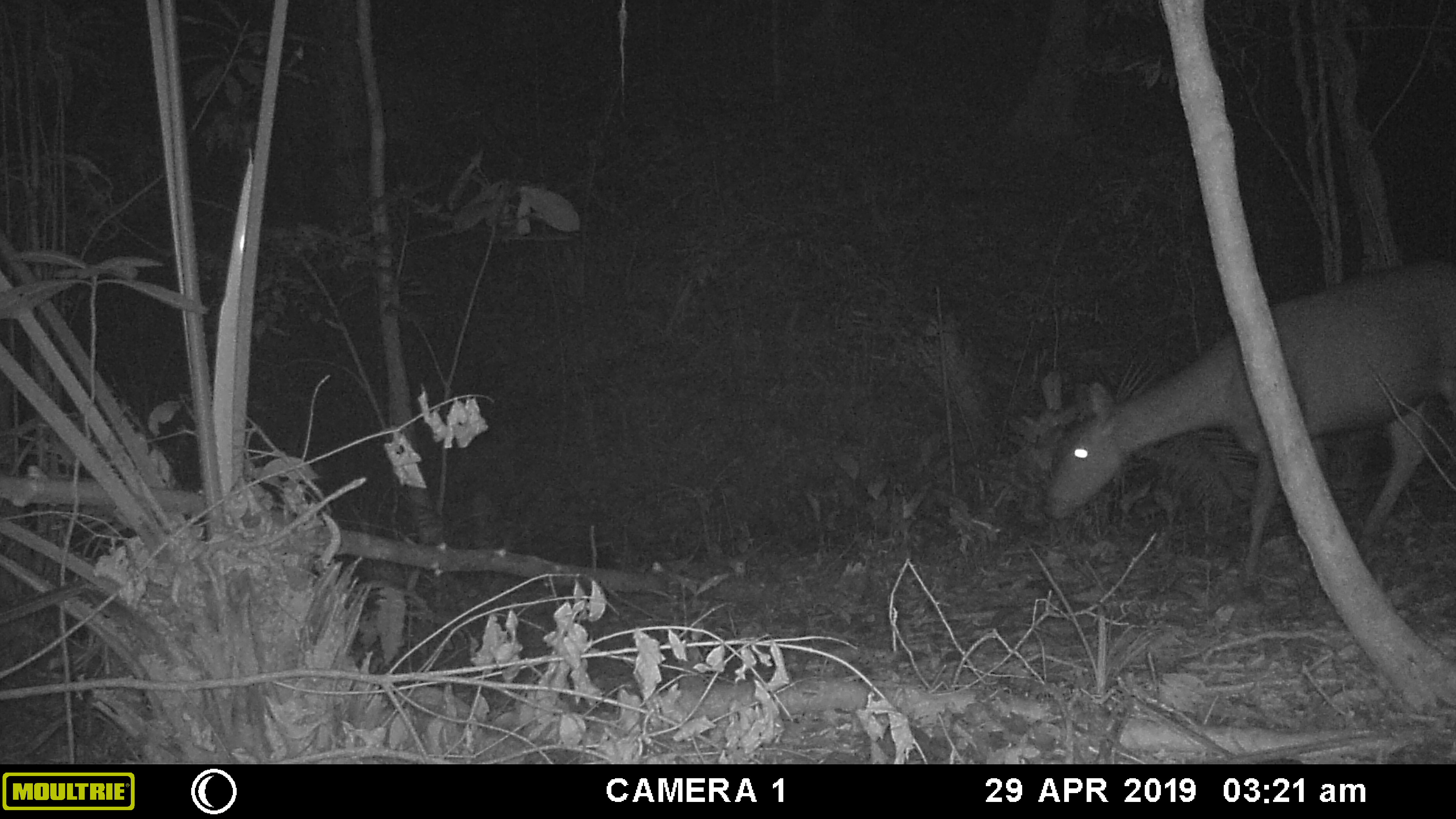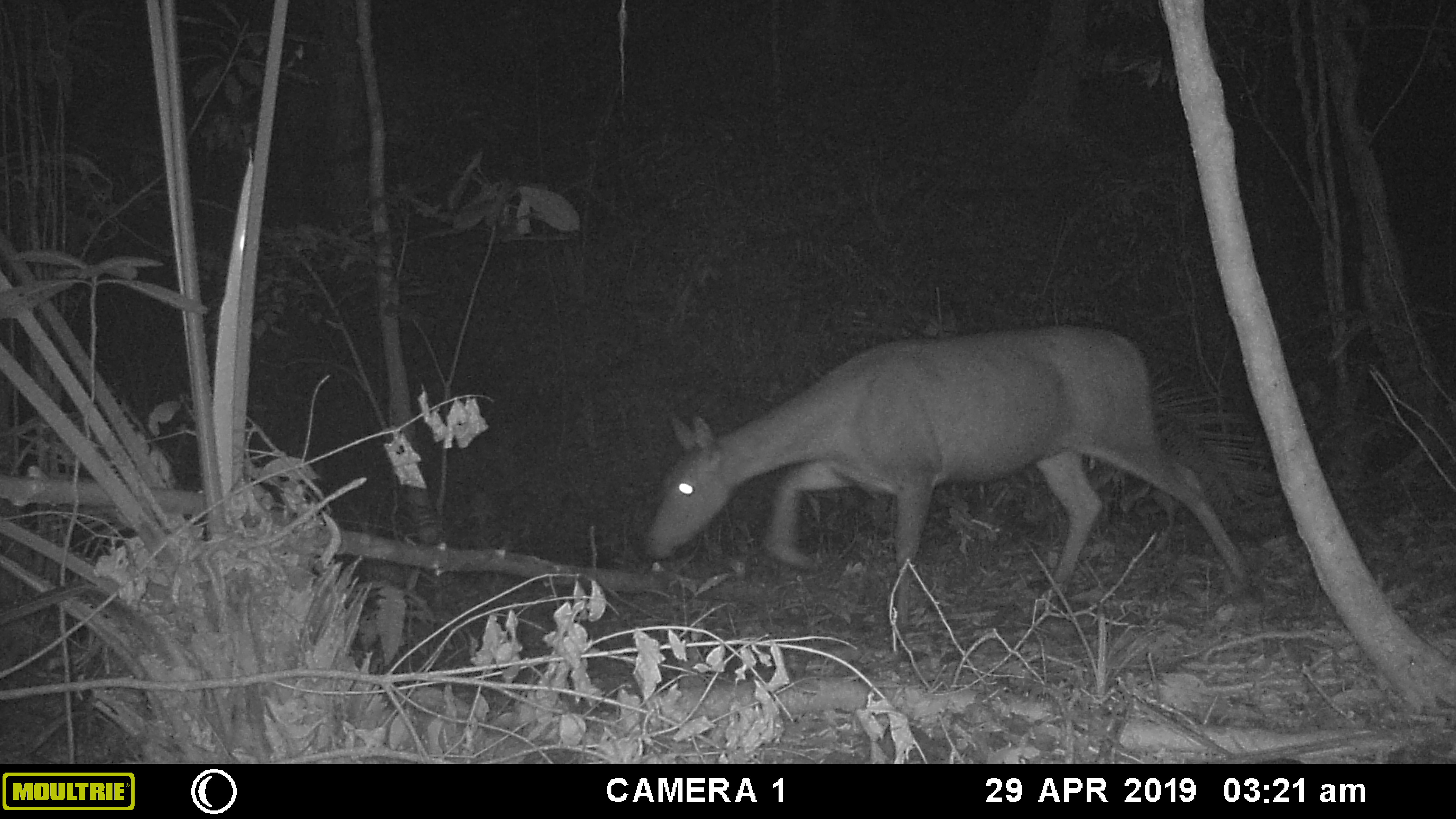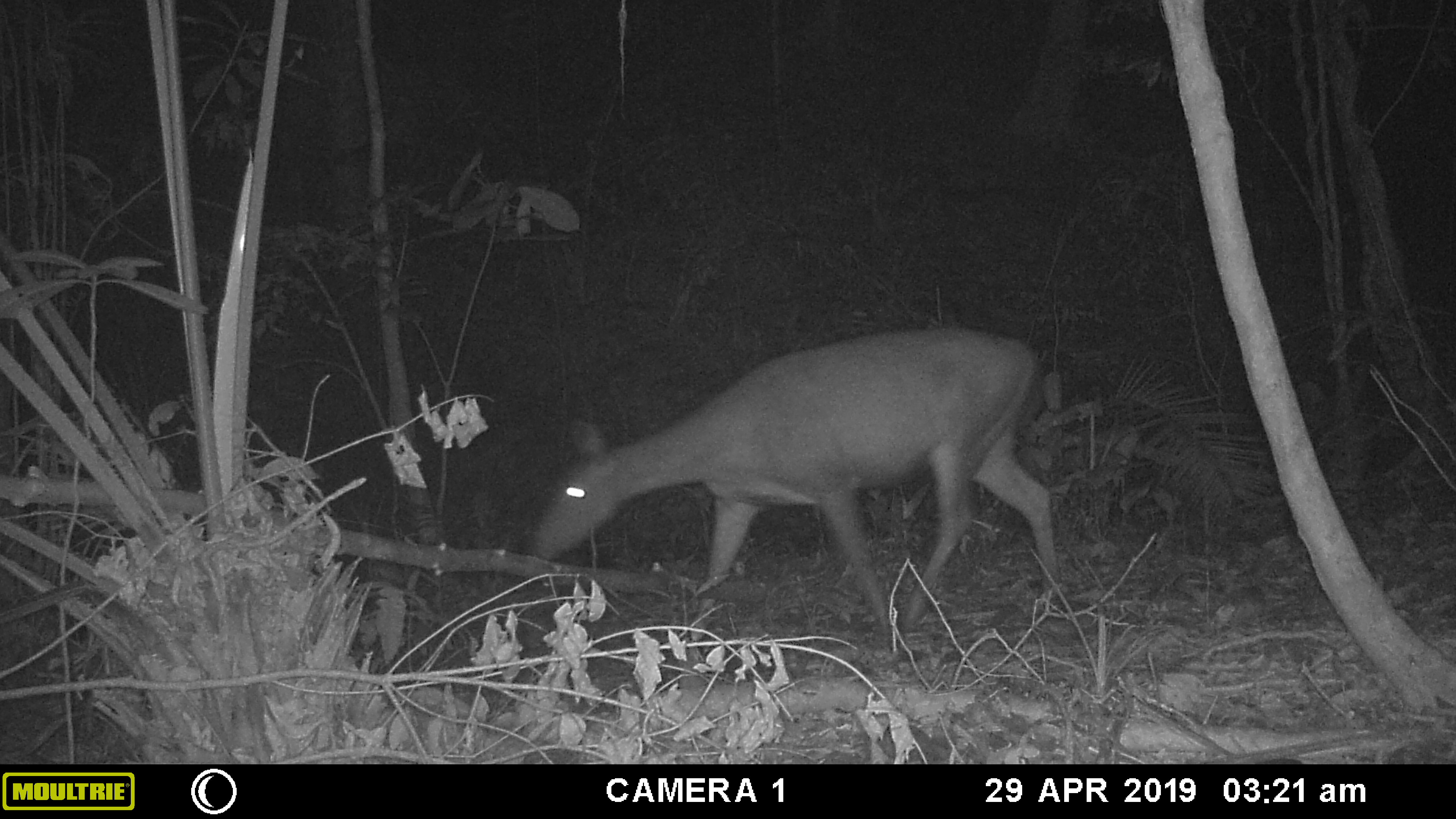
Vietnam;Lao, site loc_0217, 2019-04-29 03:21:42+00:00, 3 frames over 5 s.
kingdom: Animalia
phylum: Chordata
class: Mammalia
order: Artiodactyla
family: Cervidae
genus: Rusa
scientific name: Rusa unicolor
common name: sambar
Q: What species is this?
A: Sambar (Rusa unicolor).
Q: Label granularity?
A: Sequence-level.